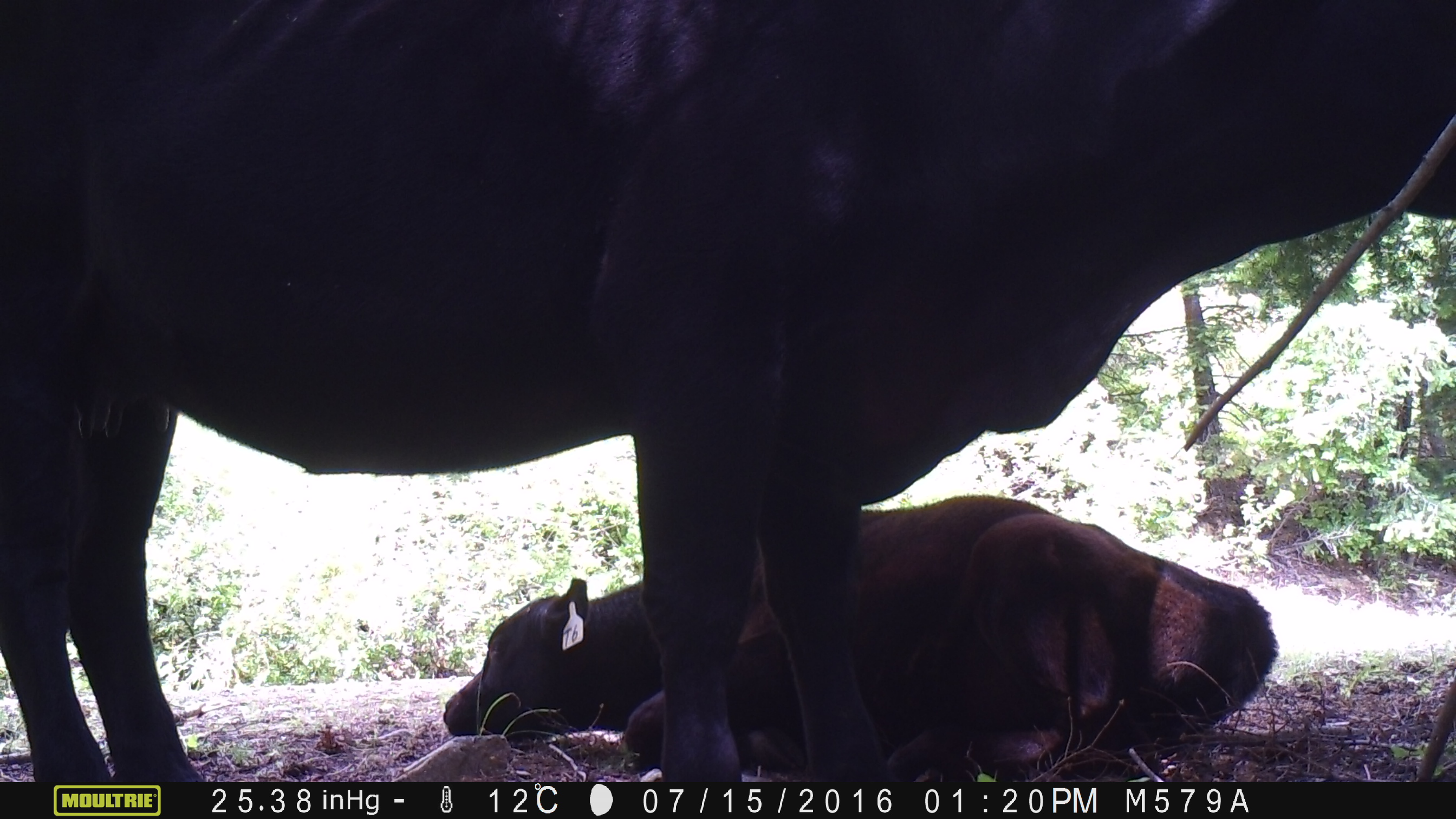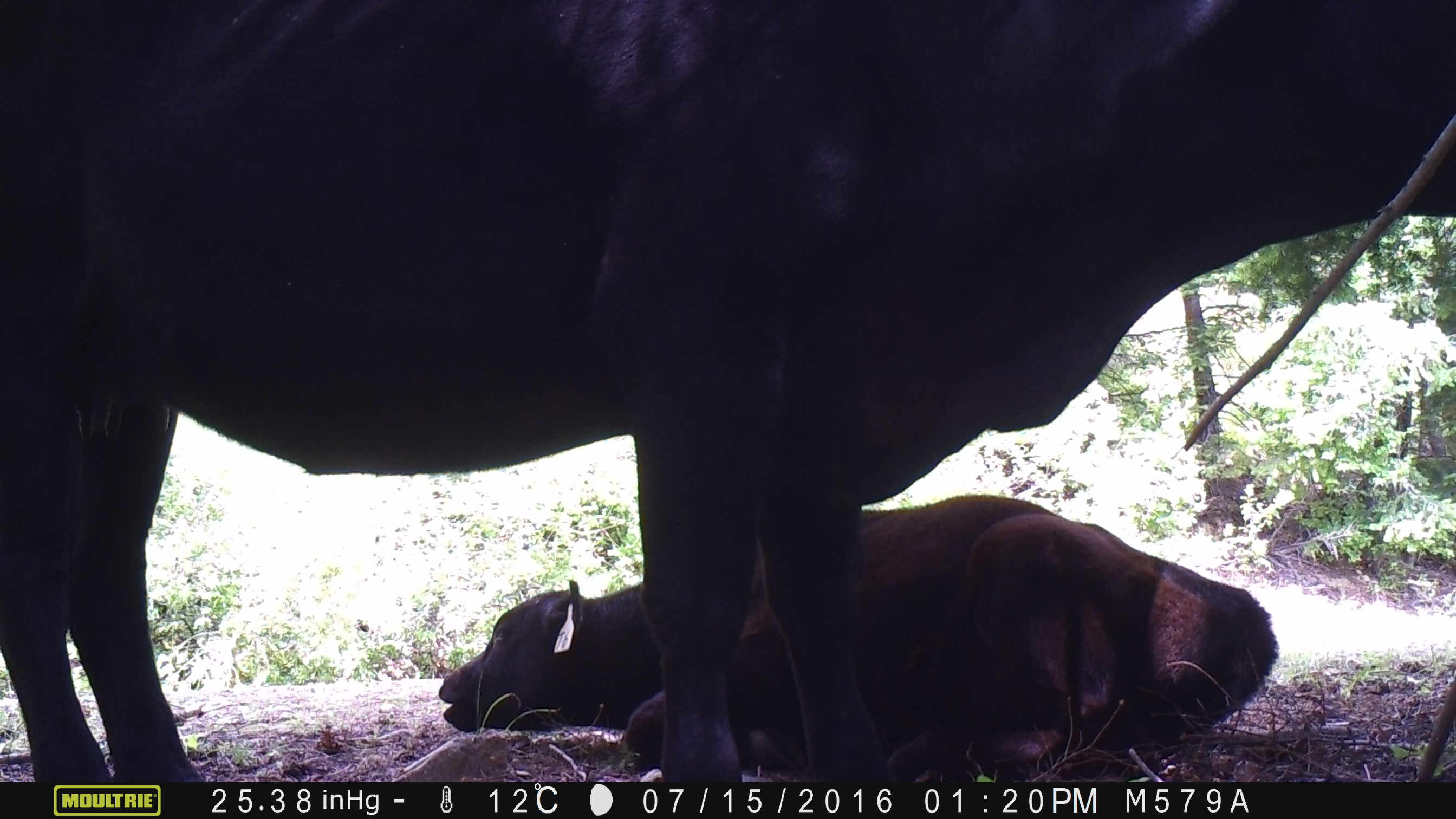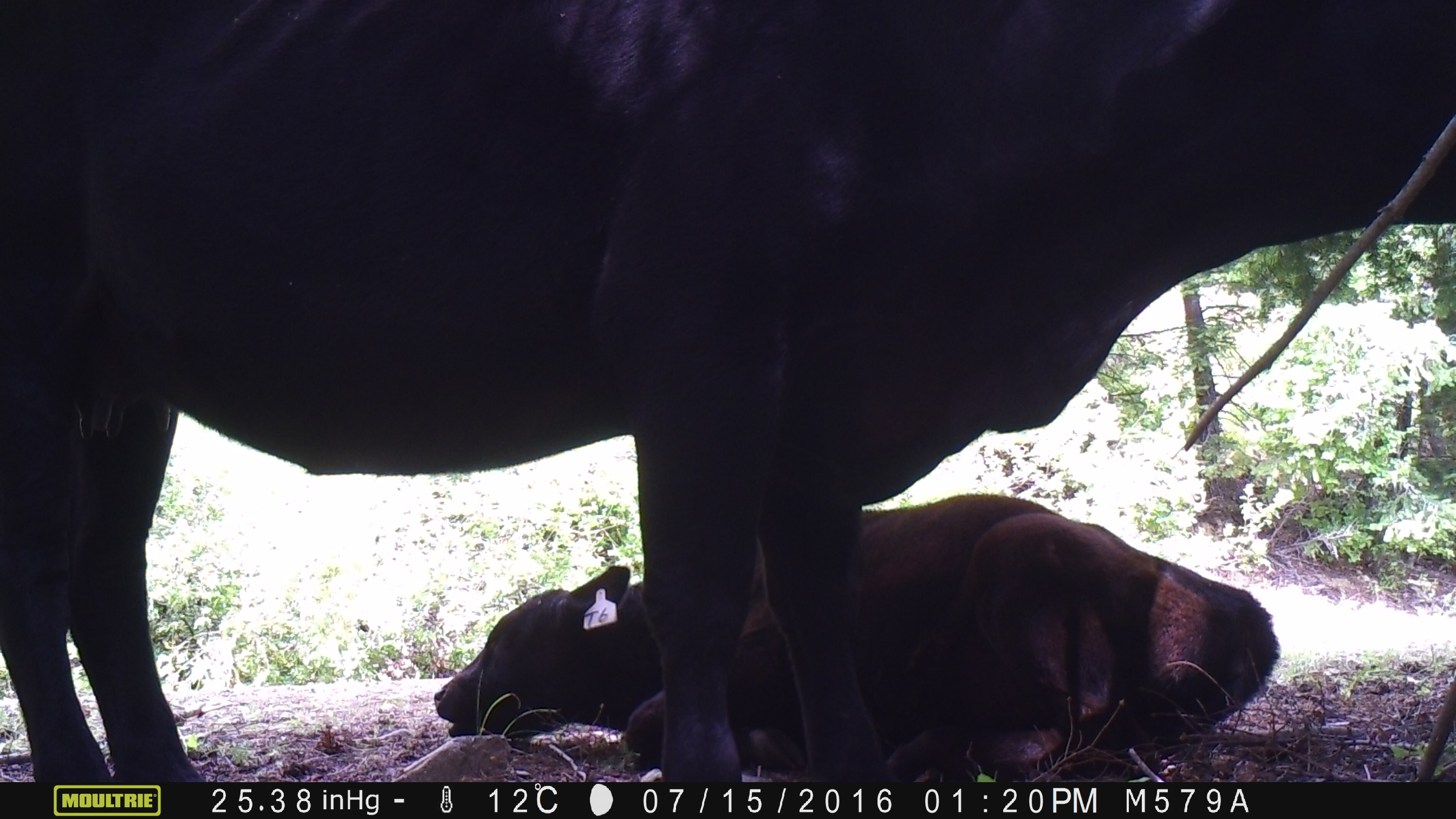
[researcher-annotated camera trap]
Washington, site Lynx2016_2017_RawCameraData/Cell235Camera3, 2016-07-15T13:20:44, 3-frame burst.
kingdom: Animalia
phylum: Chordata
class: Mammalia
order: Artiodactyla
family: Bovidae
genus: Bos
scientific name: Bos taurus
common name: domestic cattle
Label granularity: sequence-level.